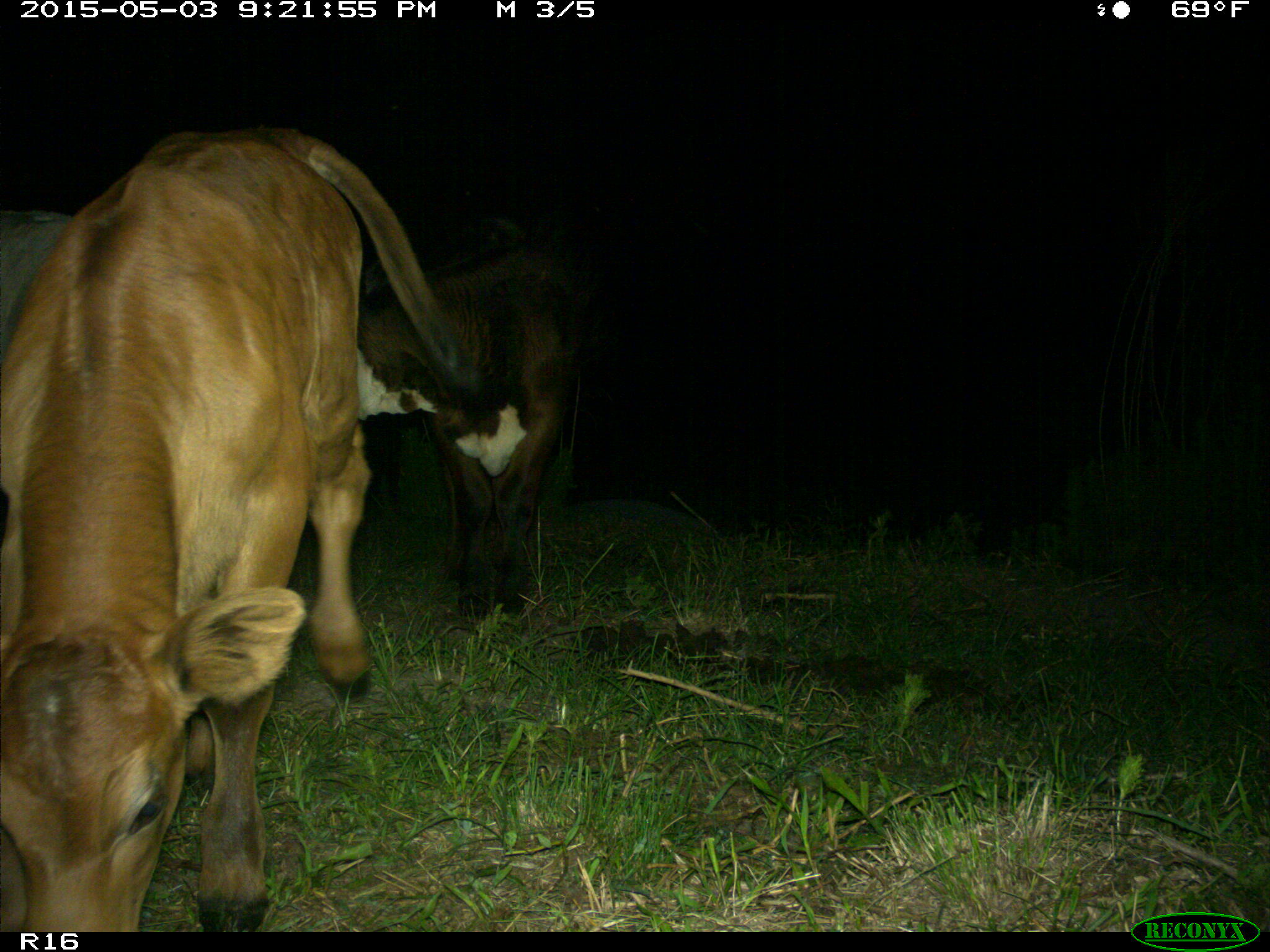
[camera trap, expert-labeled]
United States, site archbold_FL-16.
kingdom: Animalia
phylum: Chordata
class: Mammalia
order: Artiodactyla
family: Bovidae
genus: Bos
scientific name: Bos taurus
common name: domestic cow